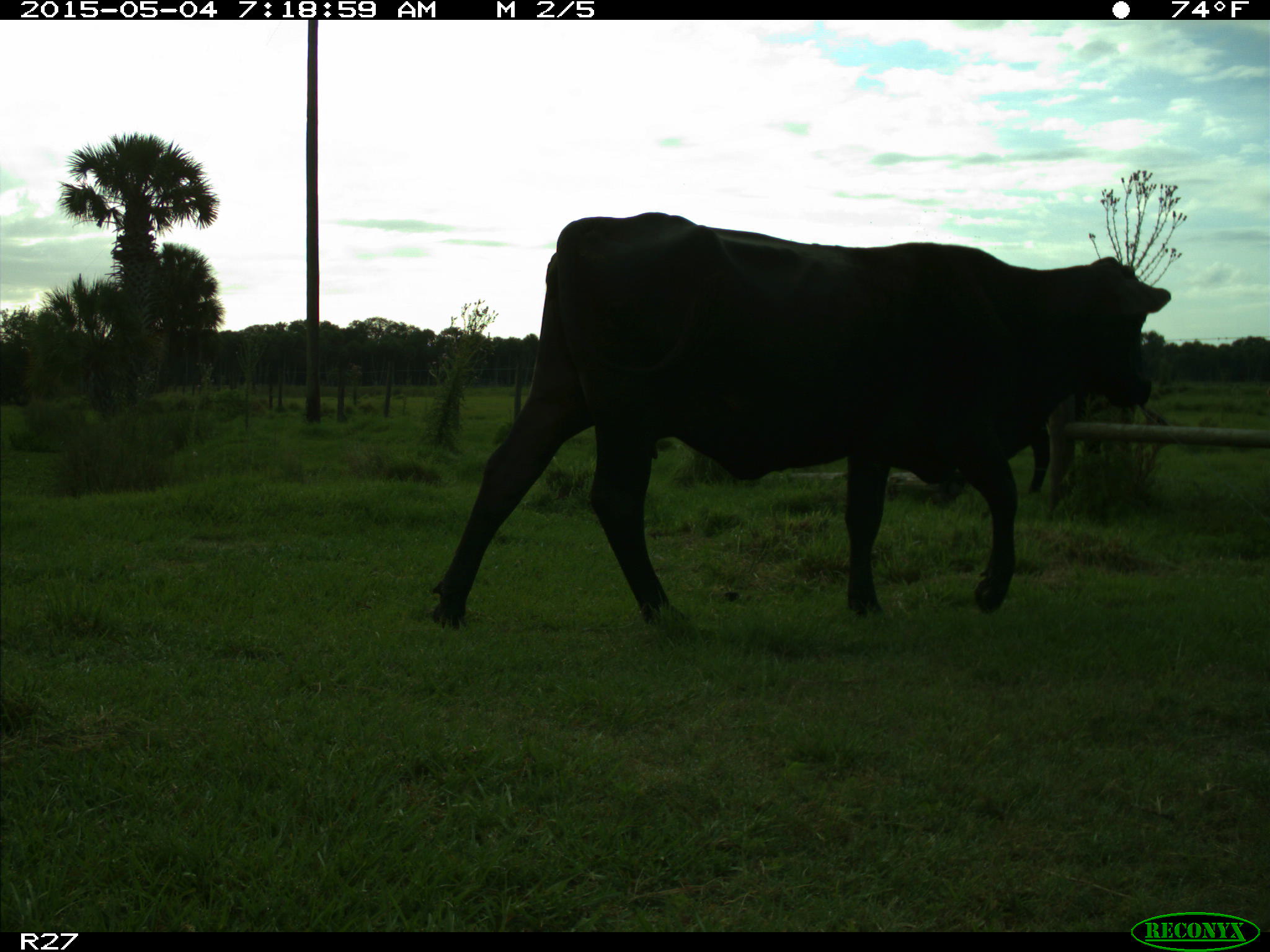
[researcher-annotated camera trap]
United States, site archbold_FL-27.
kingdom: Animalia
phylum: Chordata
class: Mammalia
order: Artiodactyla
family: Bovidae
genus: Bos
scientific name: Bos taurus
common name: domestic cow